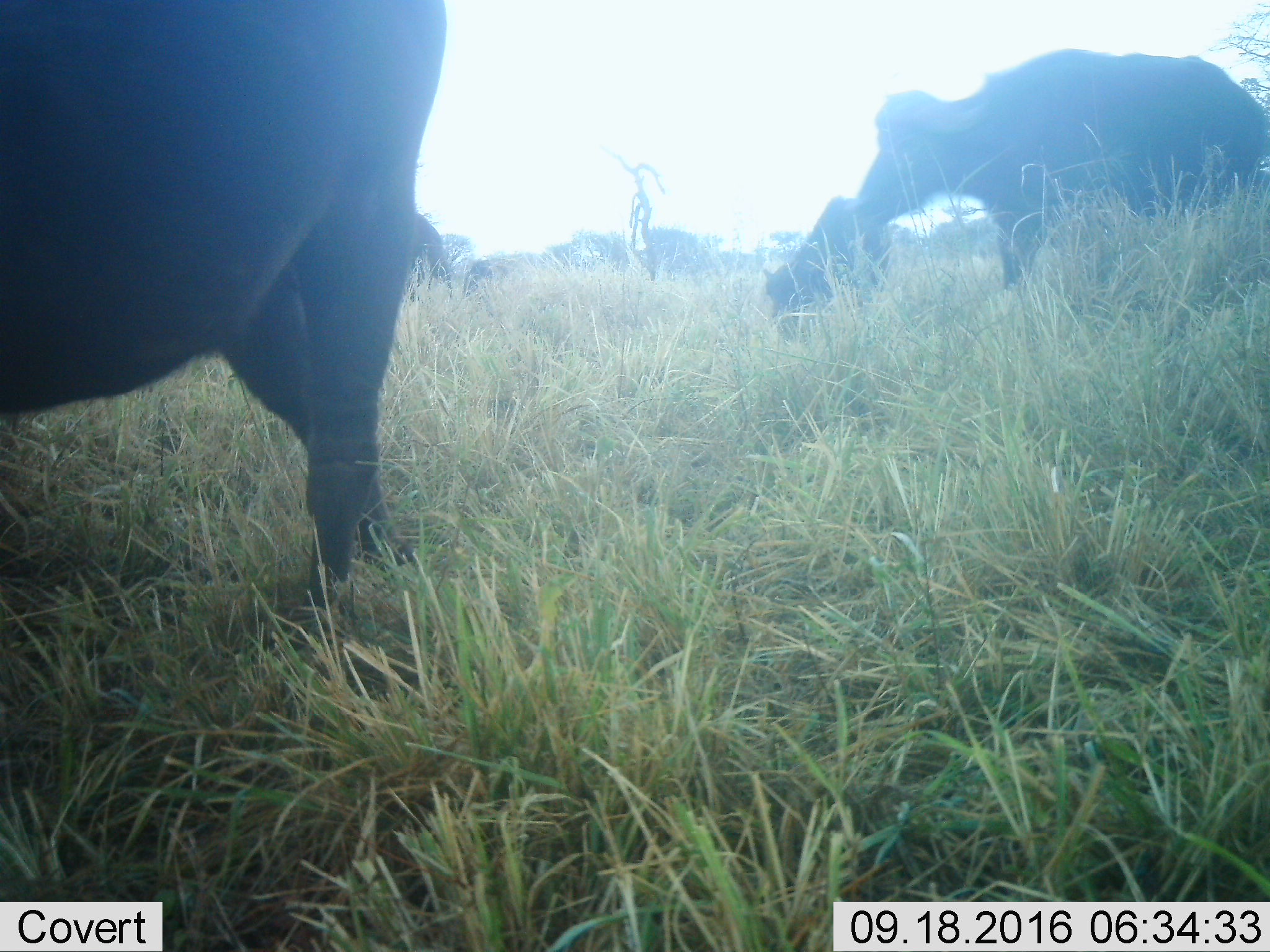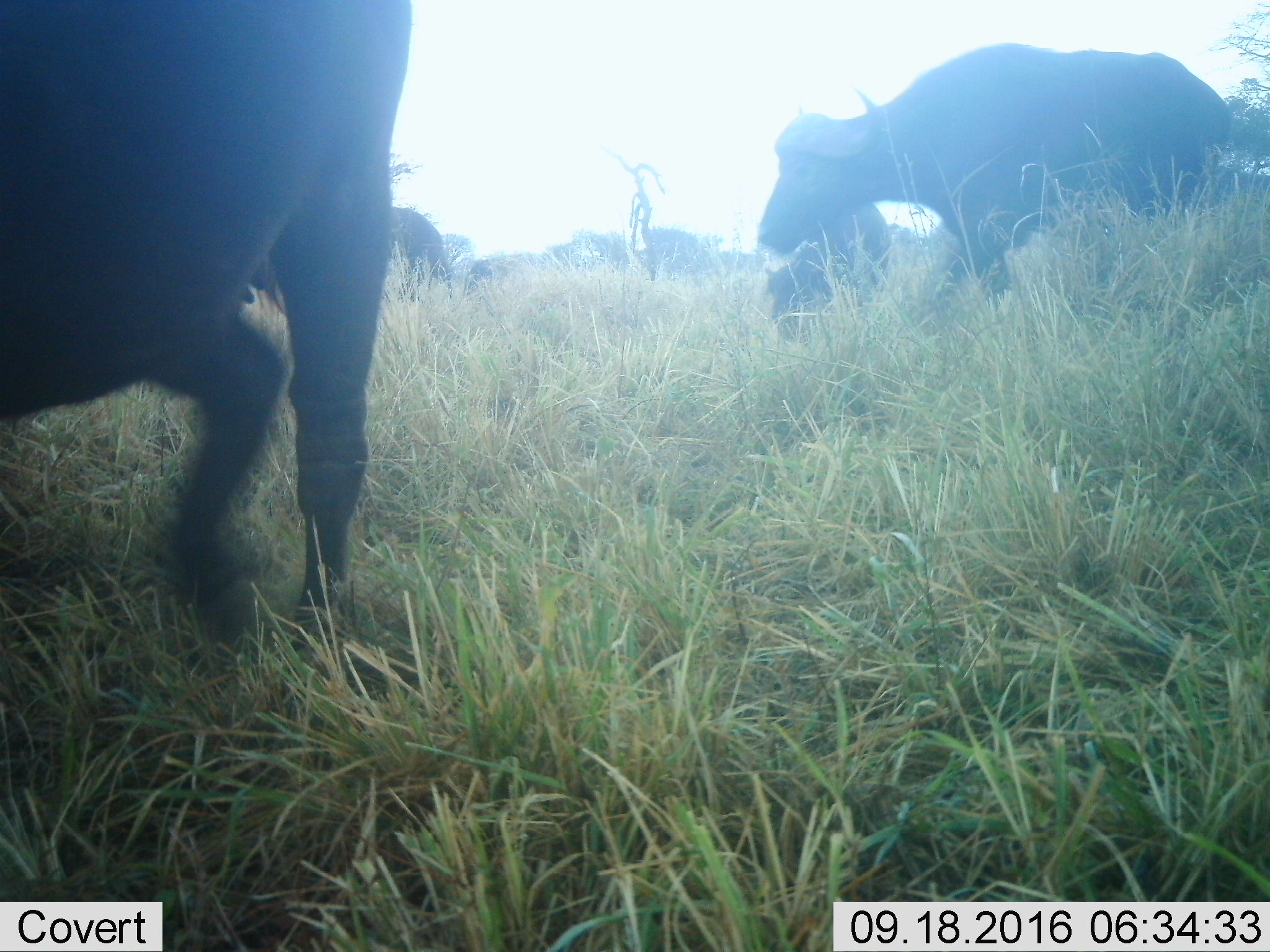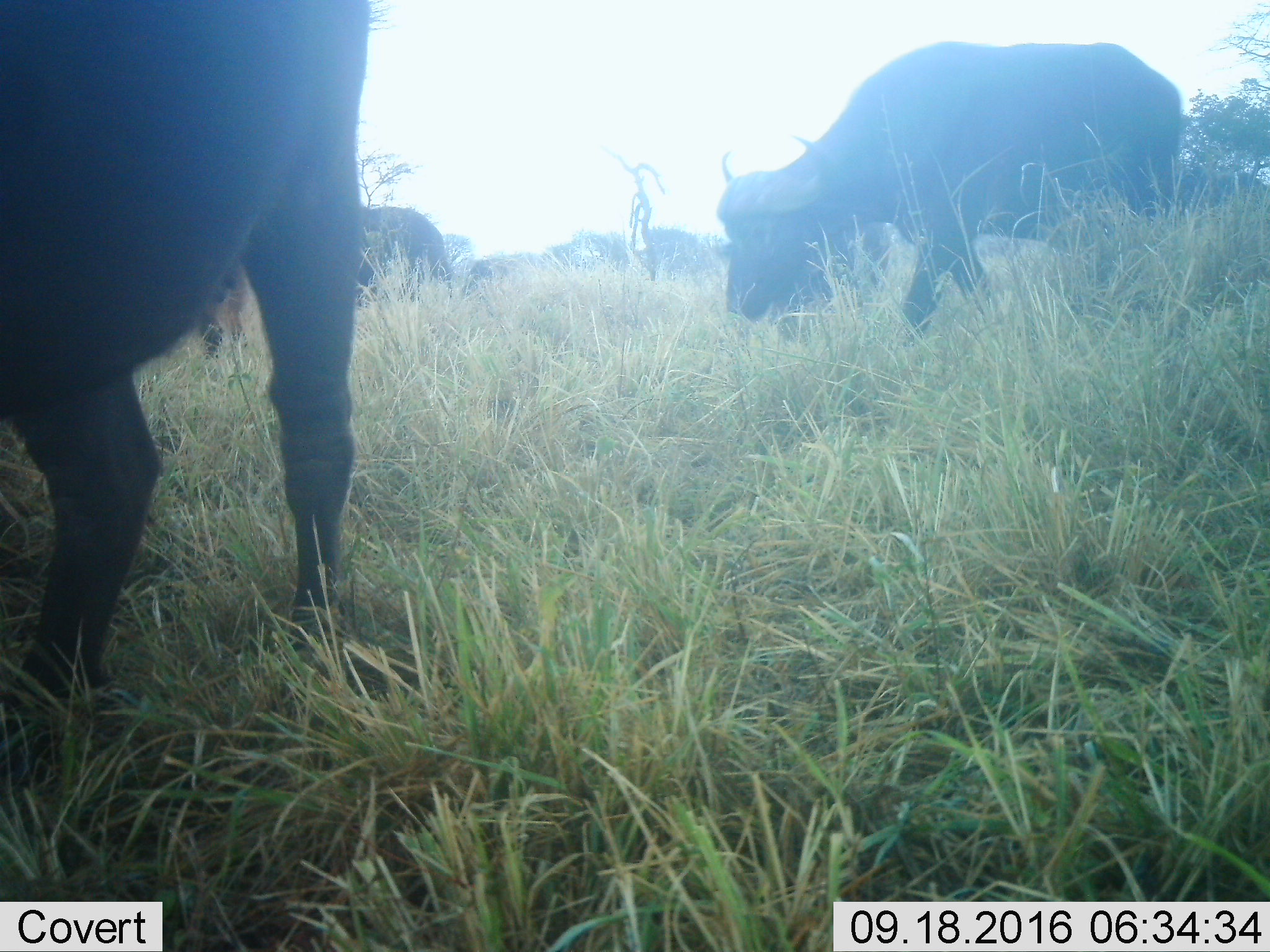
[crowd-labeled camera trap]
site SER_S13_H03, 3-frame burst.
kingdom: Animalia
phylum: Chordata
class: Mammalia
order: Artiodactyla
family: Bovidae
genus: Syncerus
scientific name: Syncerus caffer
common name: african buffalo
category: buffalo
Buffalo (african buffalo) (Syncerus caffer), count 5. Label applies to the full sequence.